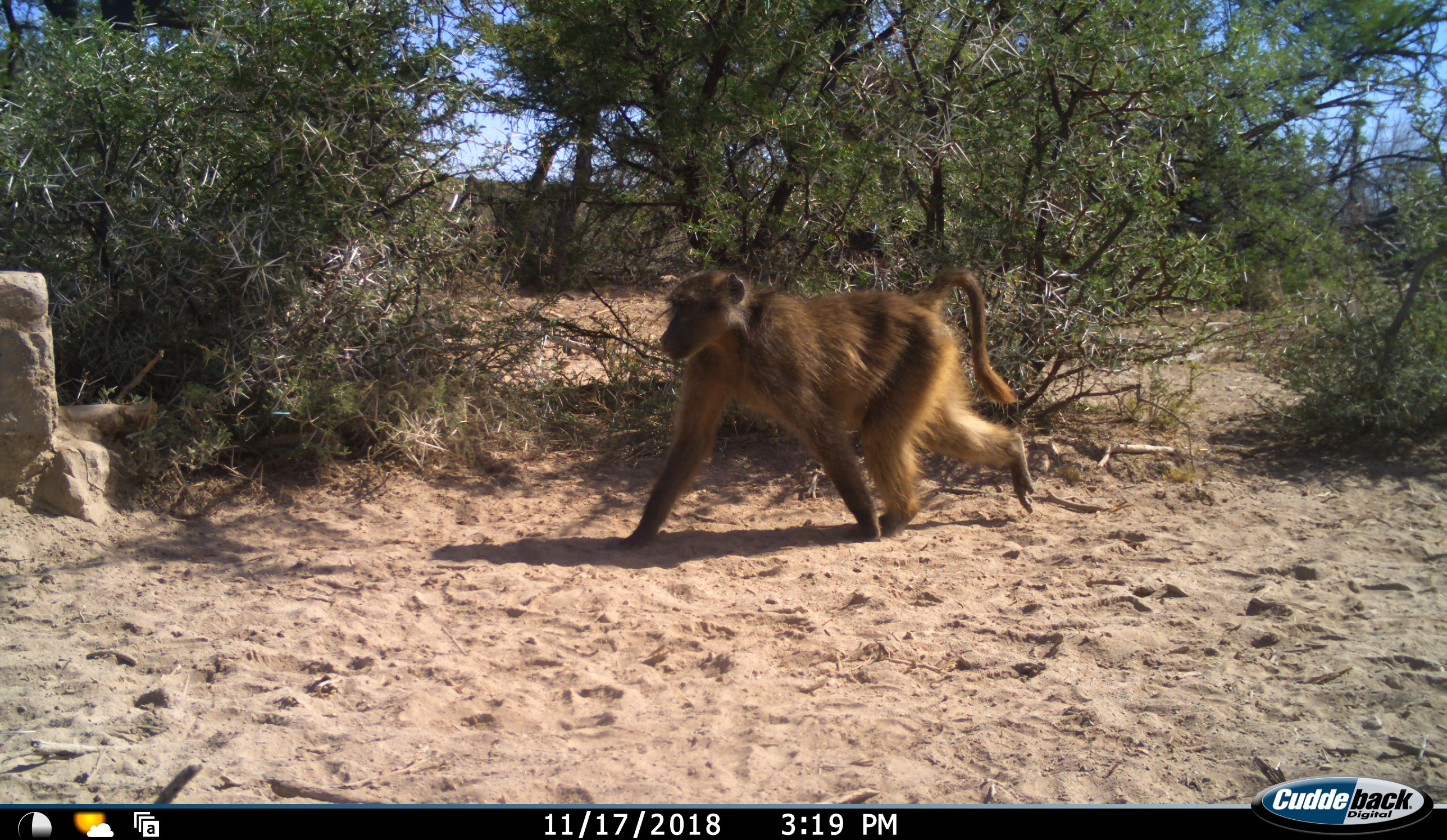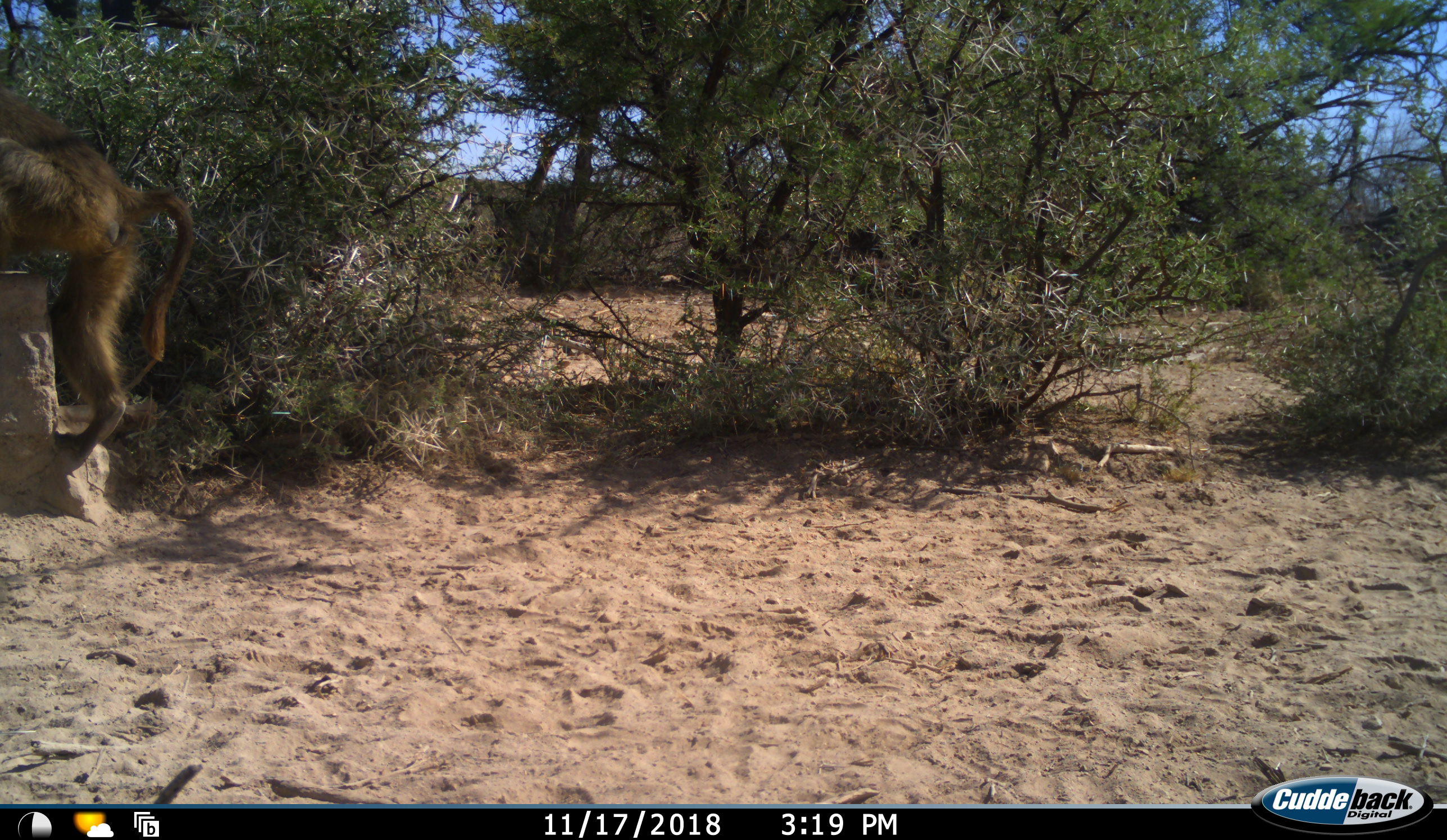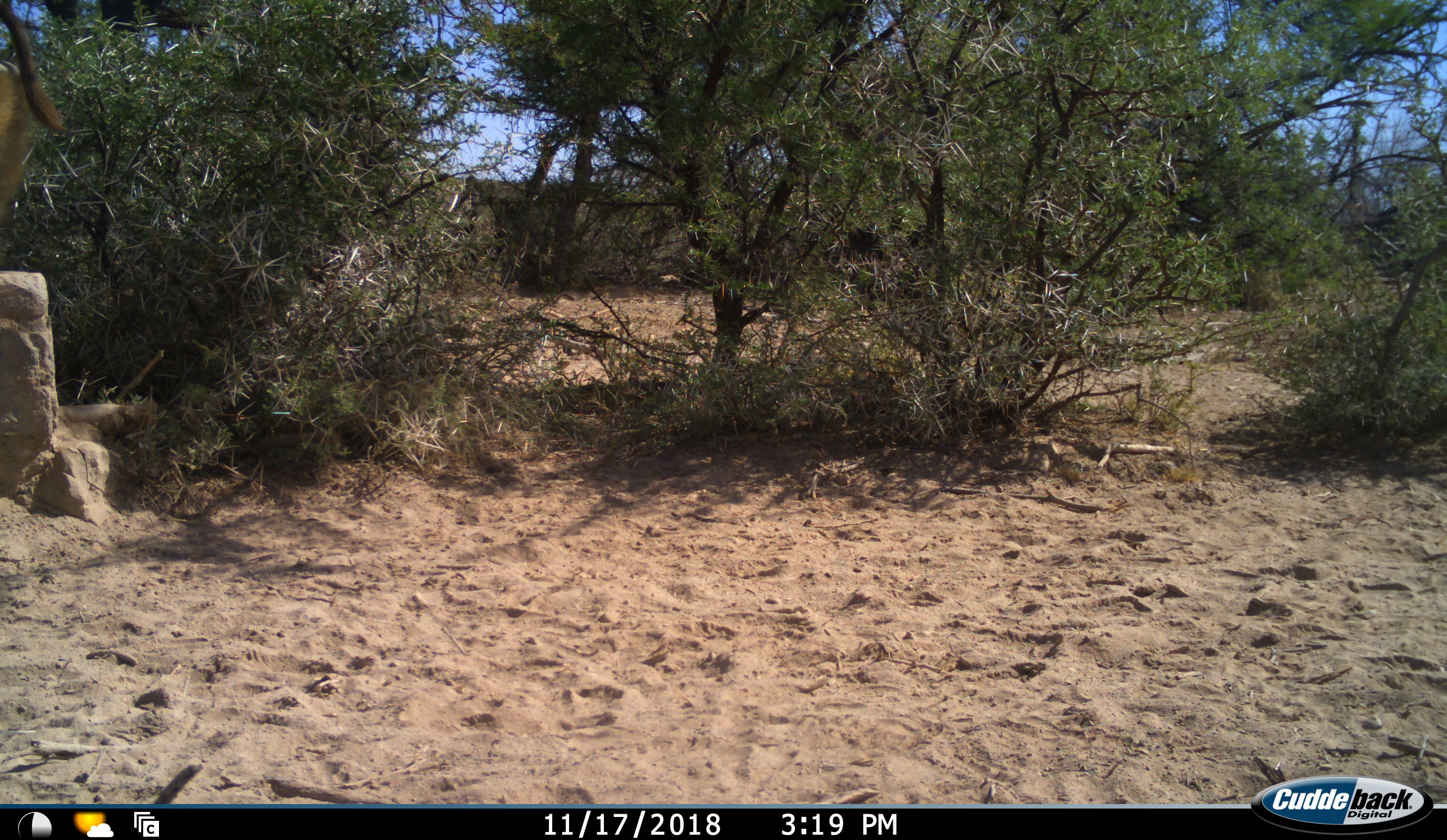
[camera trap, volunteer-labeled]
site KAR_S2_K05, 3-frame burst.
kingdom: Animalia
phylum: Chordata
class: Mammalia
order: Primates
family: Cercopithecidae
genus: Papio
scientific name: Papio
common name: baboon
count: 1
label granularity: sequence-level